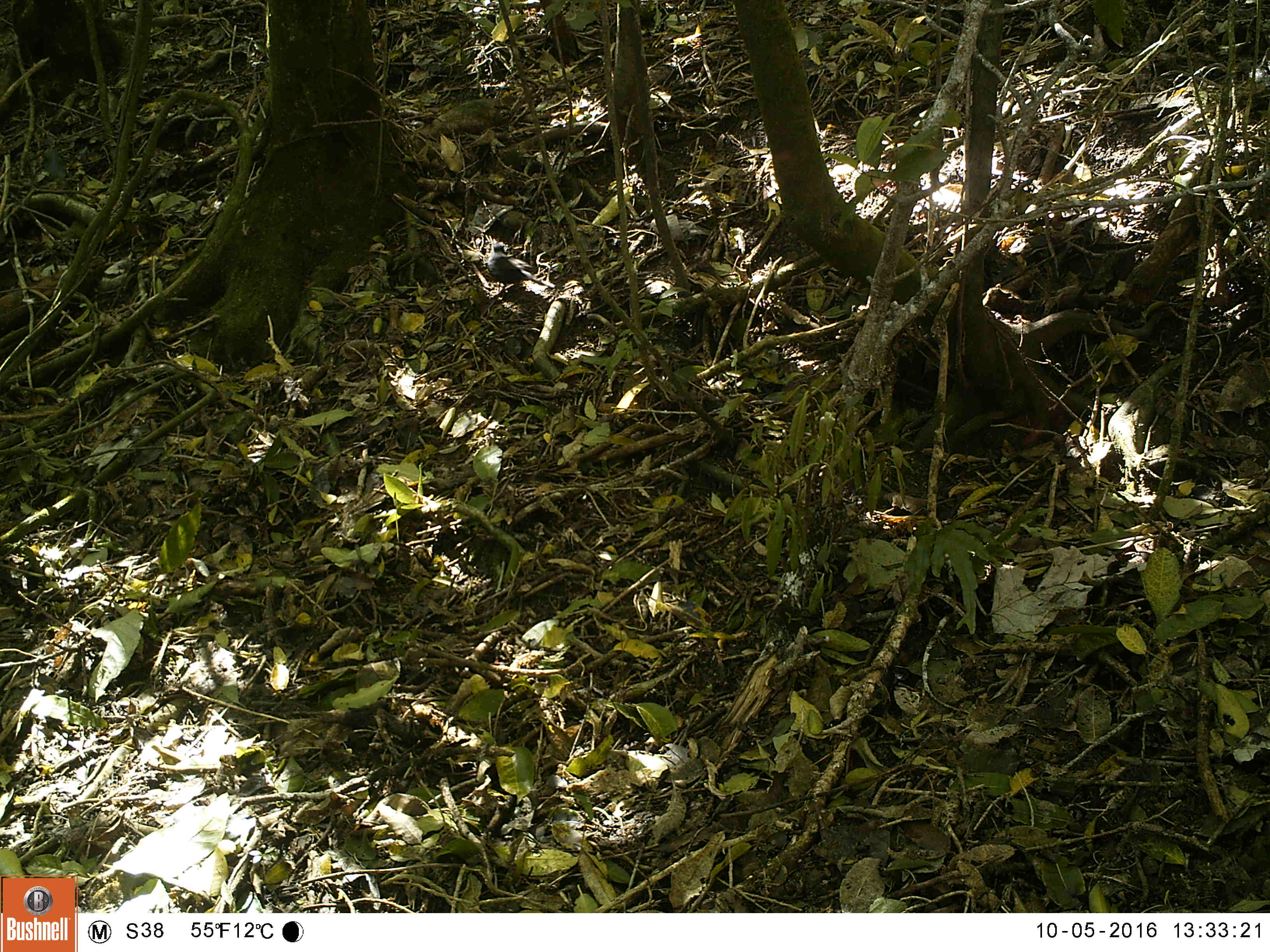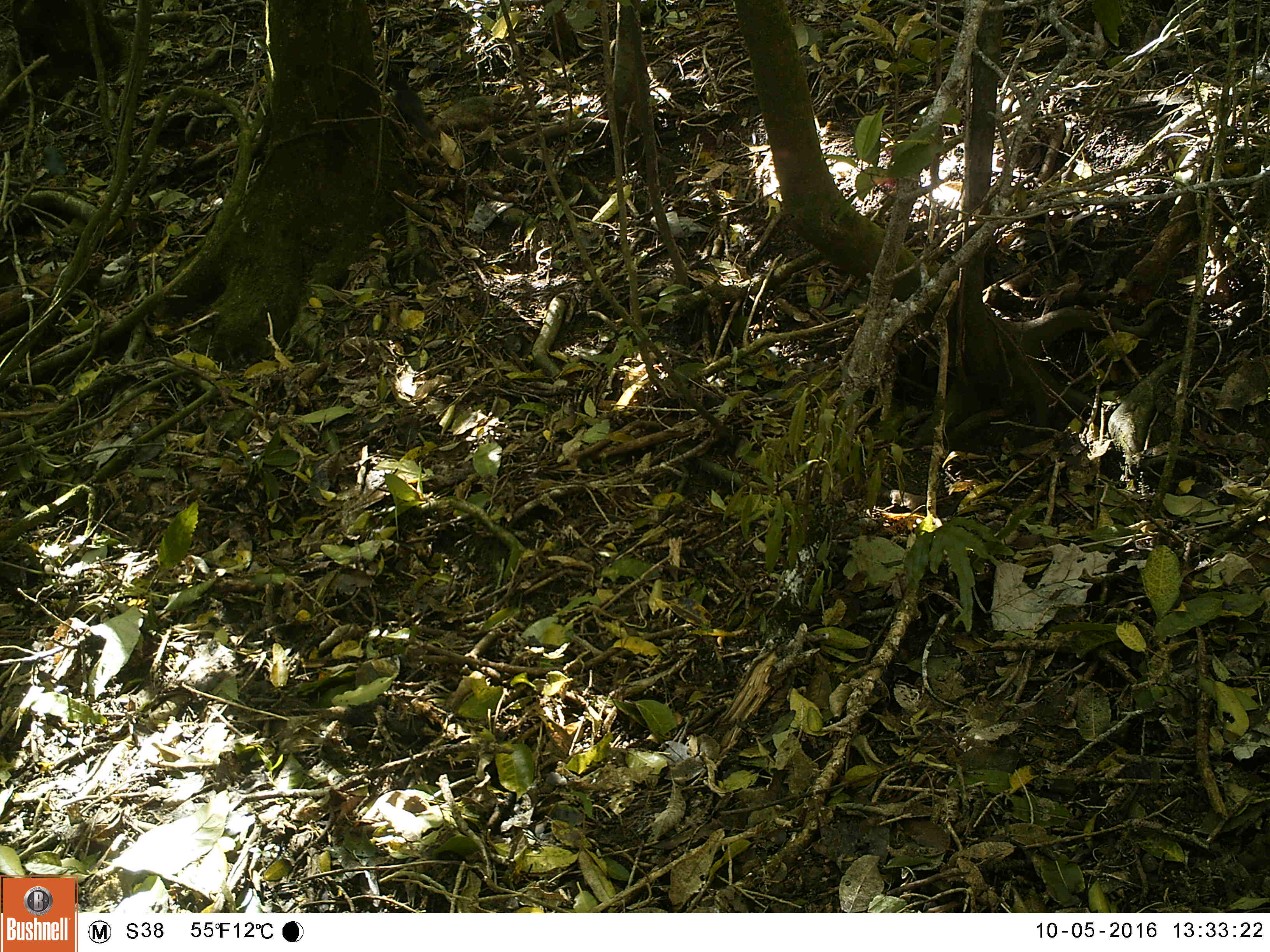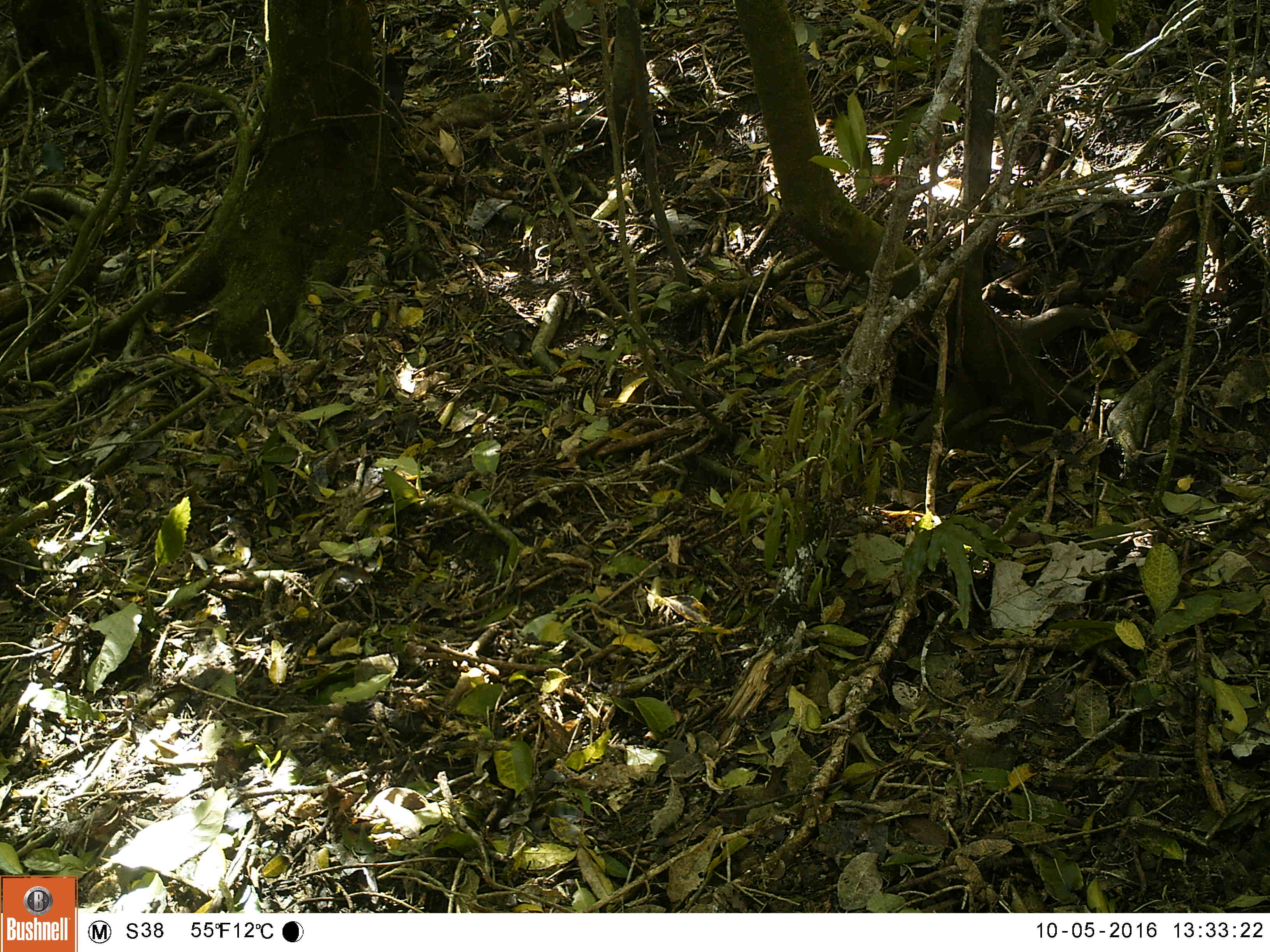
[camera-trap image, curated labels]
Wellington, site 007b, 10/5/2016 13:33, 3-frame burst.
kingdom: Animalia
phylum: Chordata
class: Aves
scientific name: Aves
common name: bird